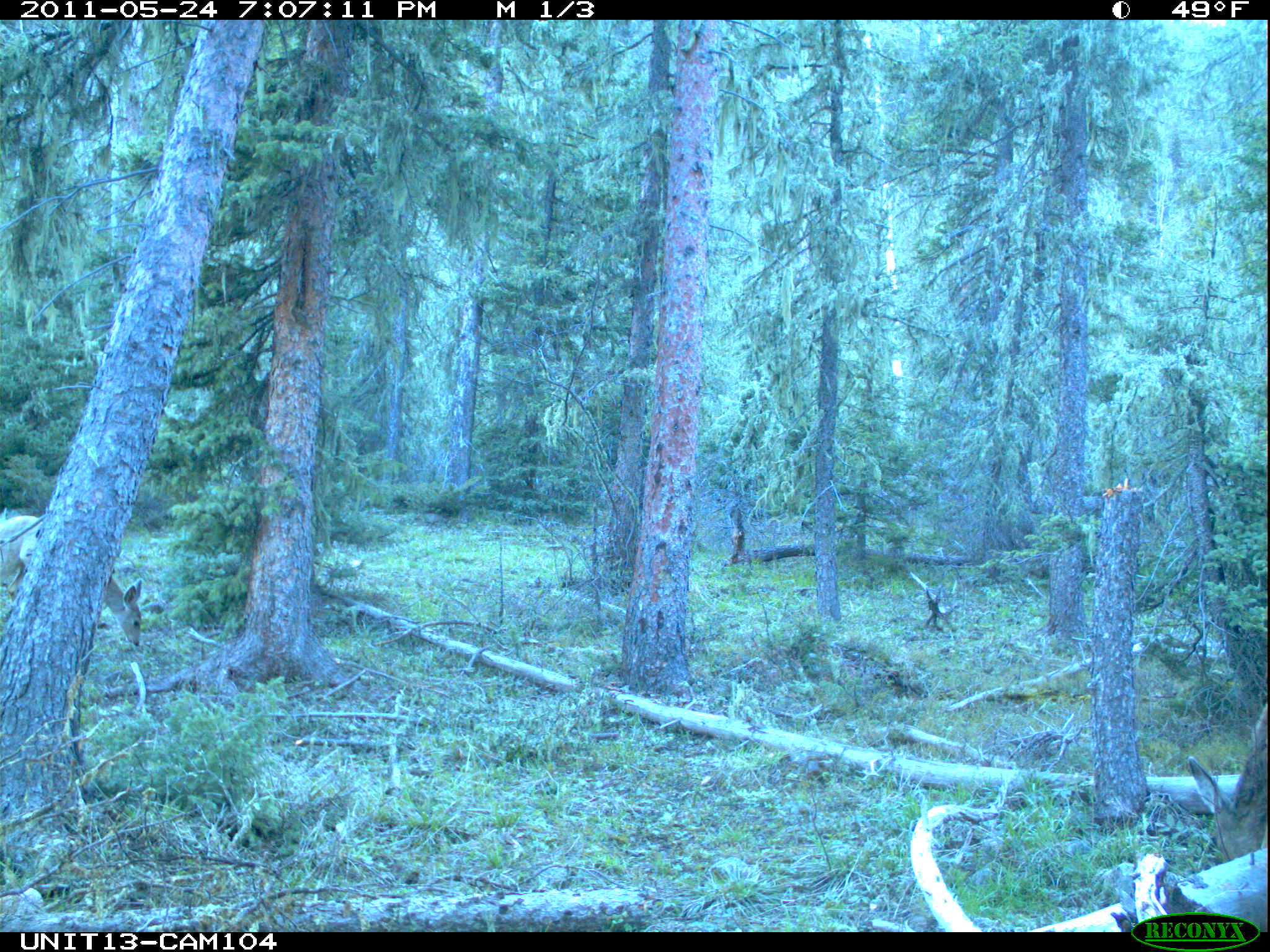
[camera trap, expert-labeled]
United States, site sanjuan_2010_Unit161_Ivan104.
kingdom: Animalia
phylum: Chordata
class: Mammalia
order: Artiodactyla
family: Cervidae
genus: Odocoileus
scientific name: Odocoileus hemionus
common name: mule deer